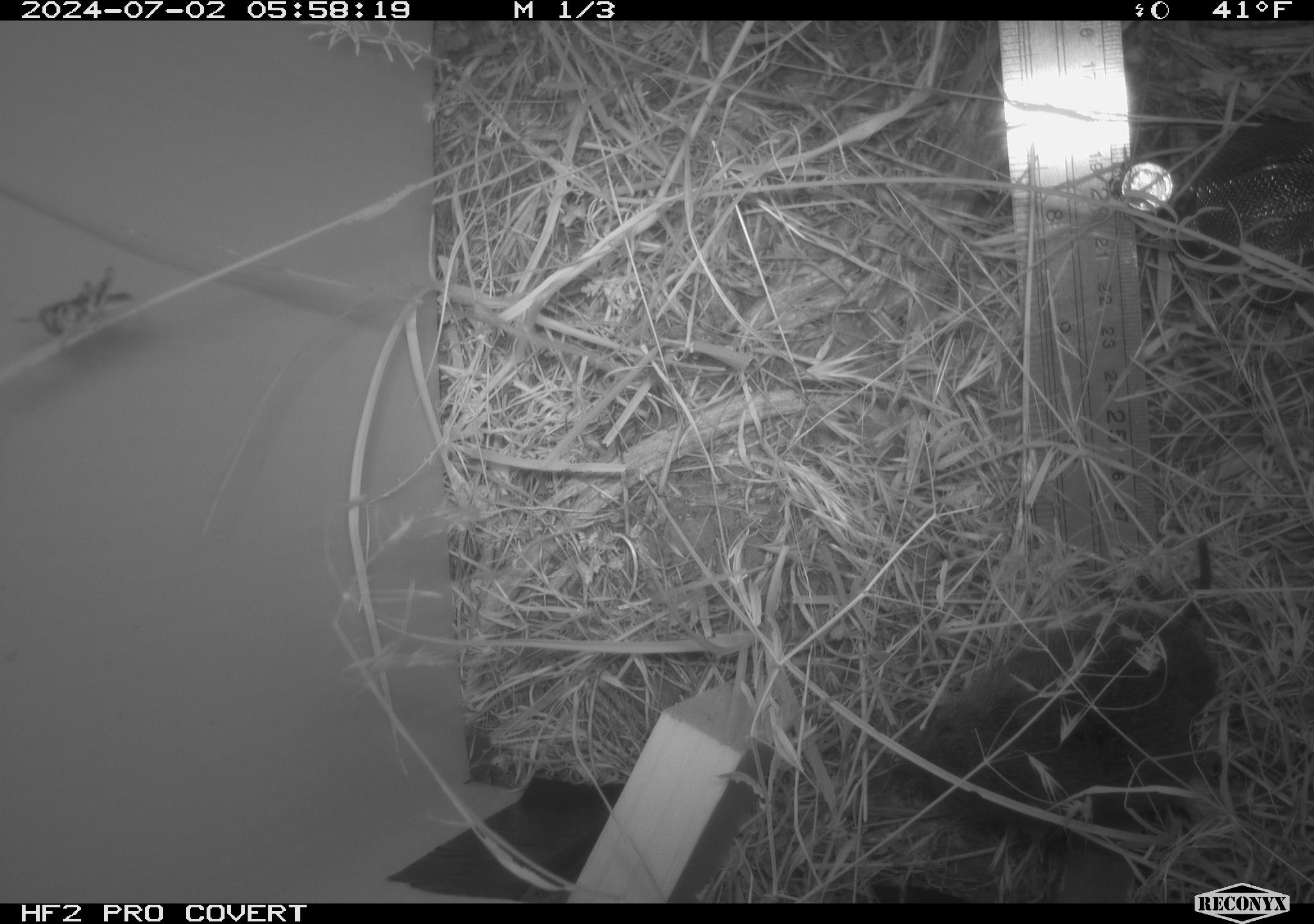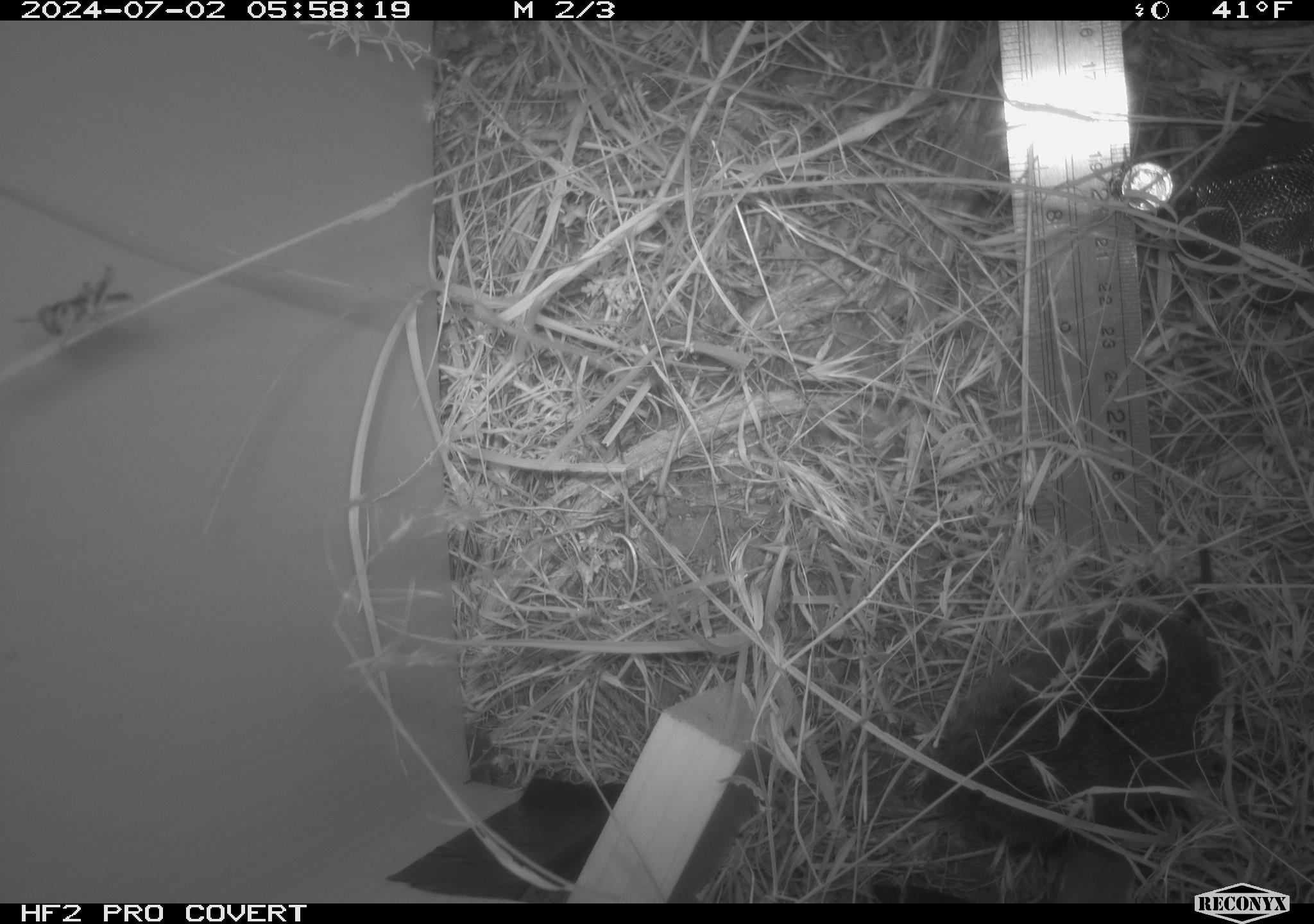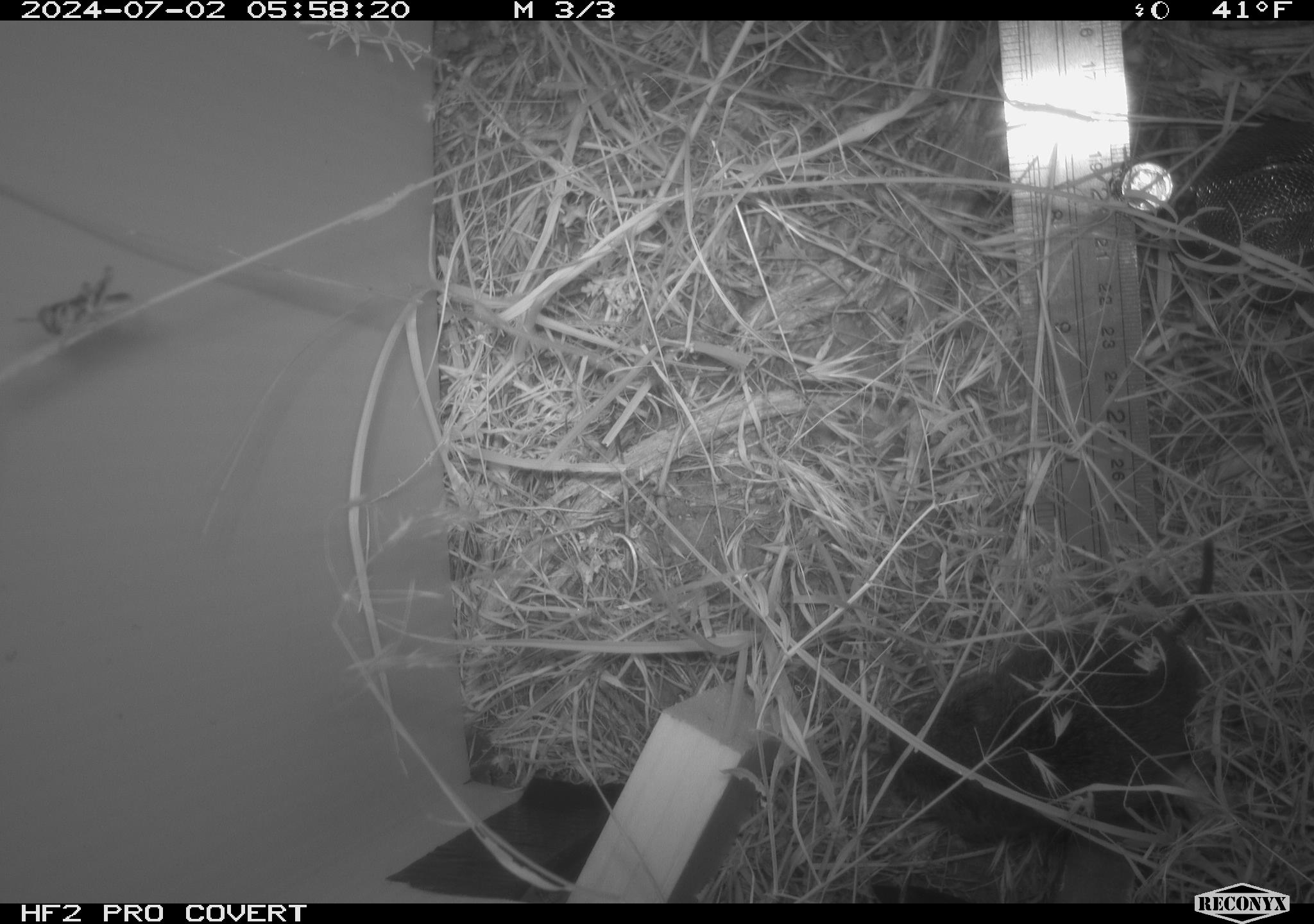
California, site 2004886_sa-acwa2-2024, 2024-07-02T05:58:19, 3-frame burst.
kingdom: Animalia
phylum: Chordata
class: Mammalia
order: Rodentia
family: Cricetidae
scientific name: Cricetidae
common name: hamsters, voles, lemmings, and allies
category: cricetidae family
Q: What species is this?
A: Cricetidae family (hamsters, voles, lemmings, and allies) (Cricetidae).